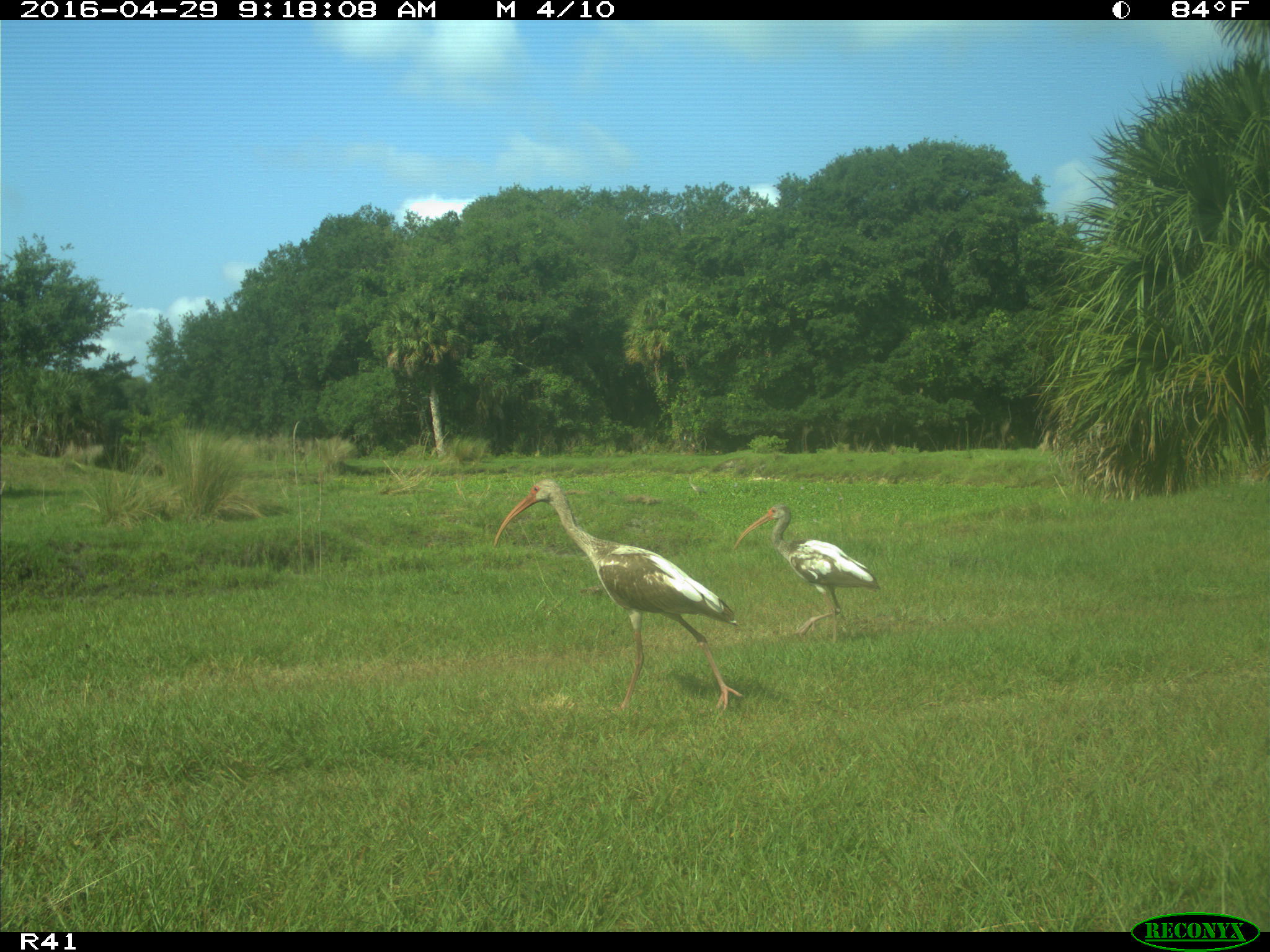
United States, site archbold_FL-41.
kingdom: Animalia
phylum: Chordata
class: Aves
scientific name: Aves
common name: birds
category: unidentified bird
Unidentified bird (birds) (Aves).